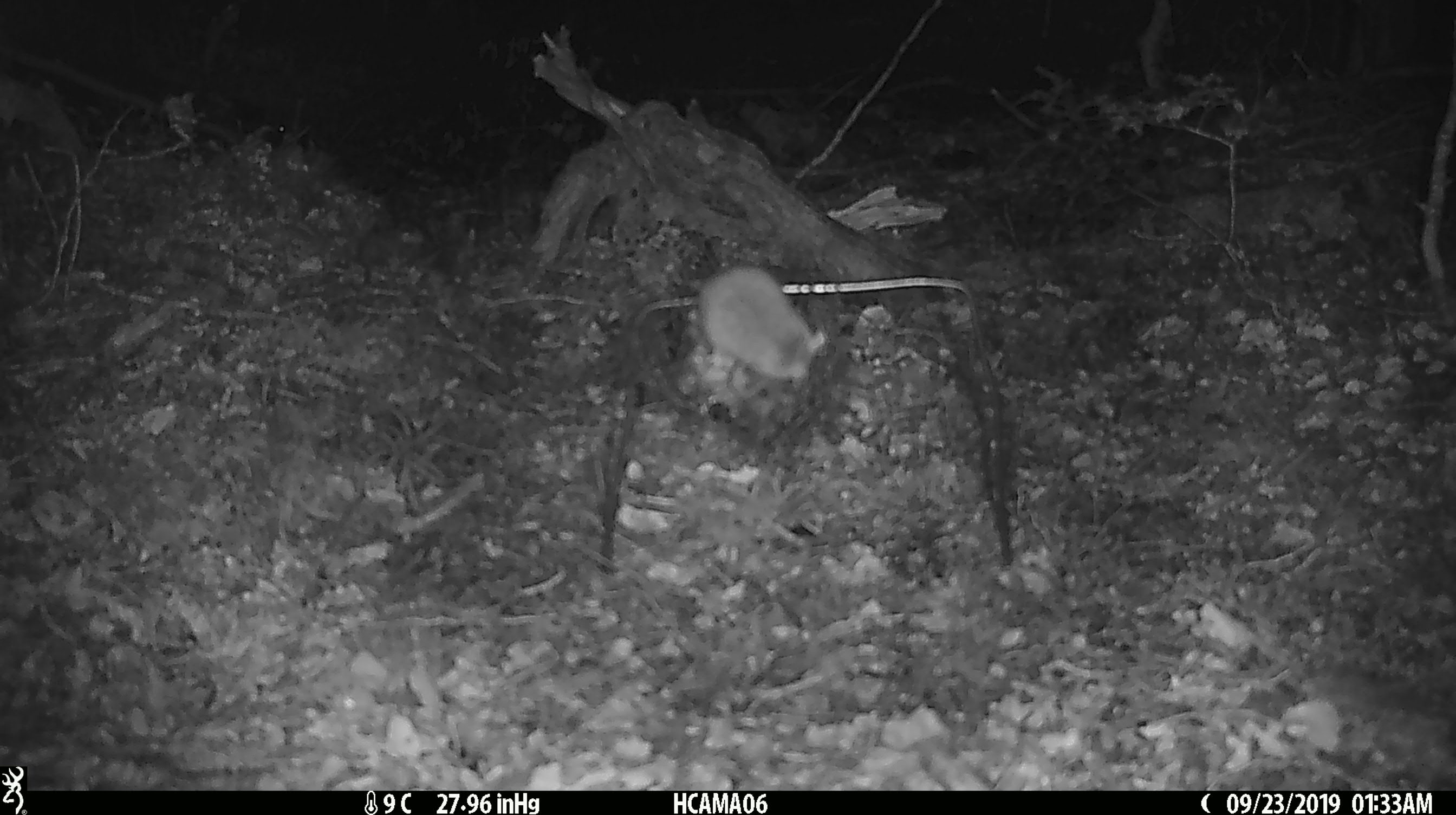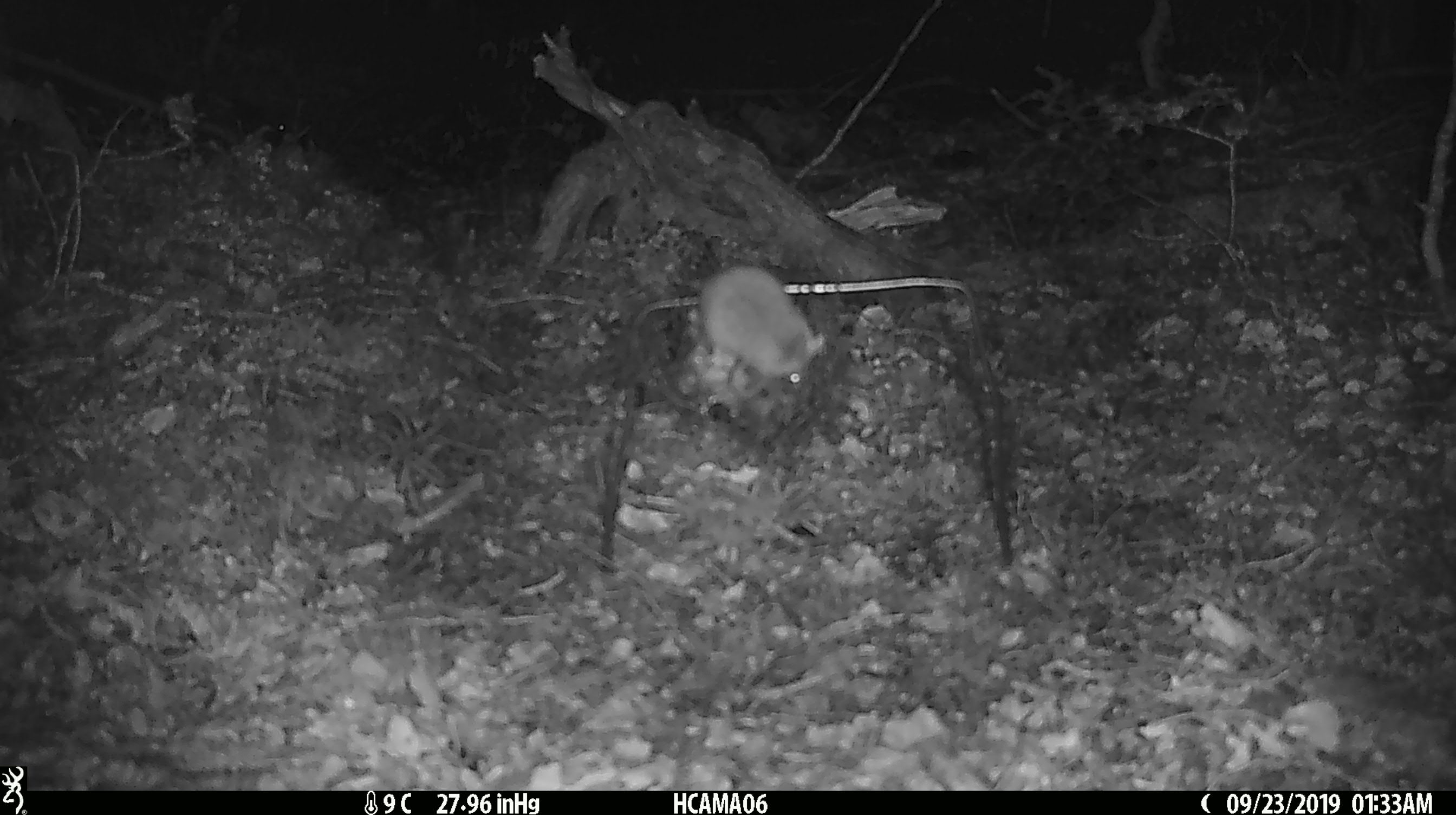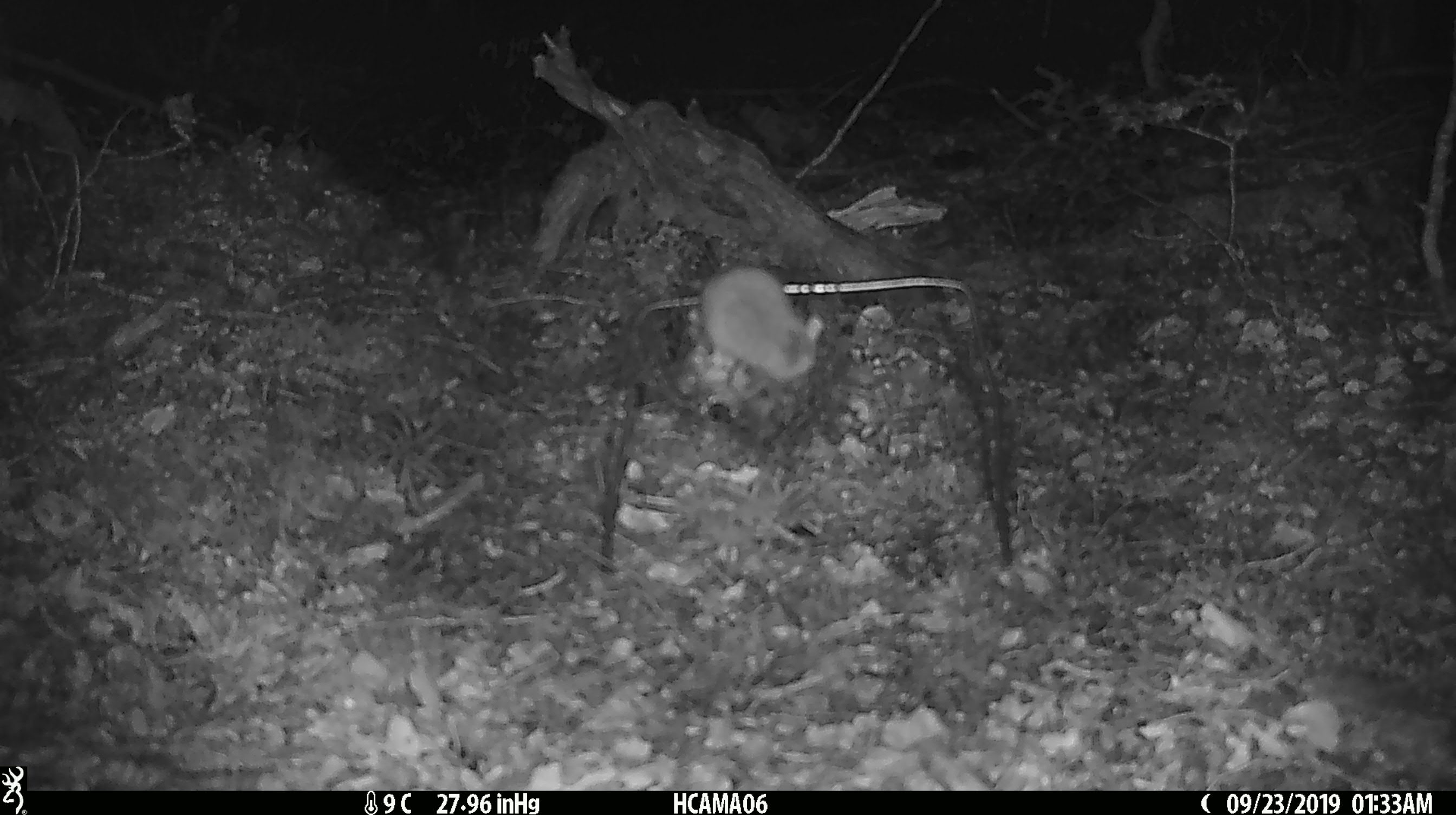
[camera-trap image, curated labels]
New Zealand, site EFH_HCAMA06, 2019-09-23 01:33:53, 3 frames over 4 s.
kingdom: Animalia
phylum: Chordata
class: Mammalia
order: Rodentia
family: Muridae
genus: Mus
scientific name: Mus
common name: mouse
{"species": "mouse (Mus)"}